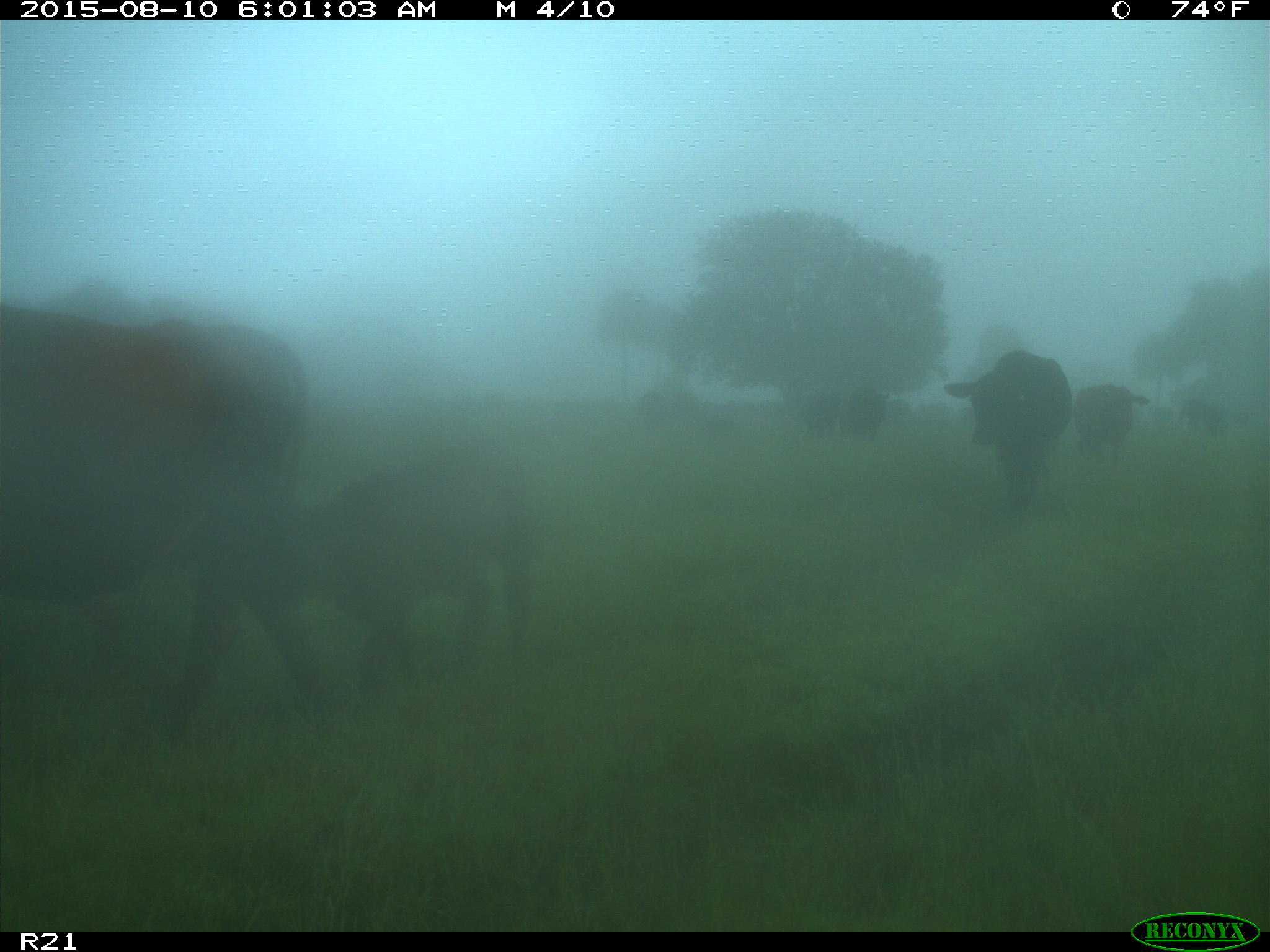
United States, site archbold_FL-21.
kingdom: Animalia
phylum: Chordata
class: Mammalia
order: Artiodactyla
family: Bovidae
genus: Bos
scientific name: Bos taurus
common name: domestic cow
Bos taurus (domestic cow).